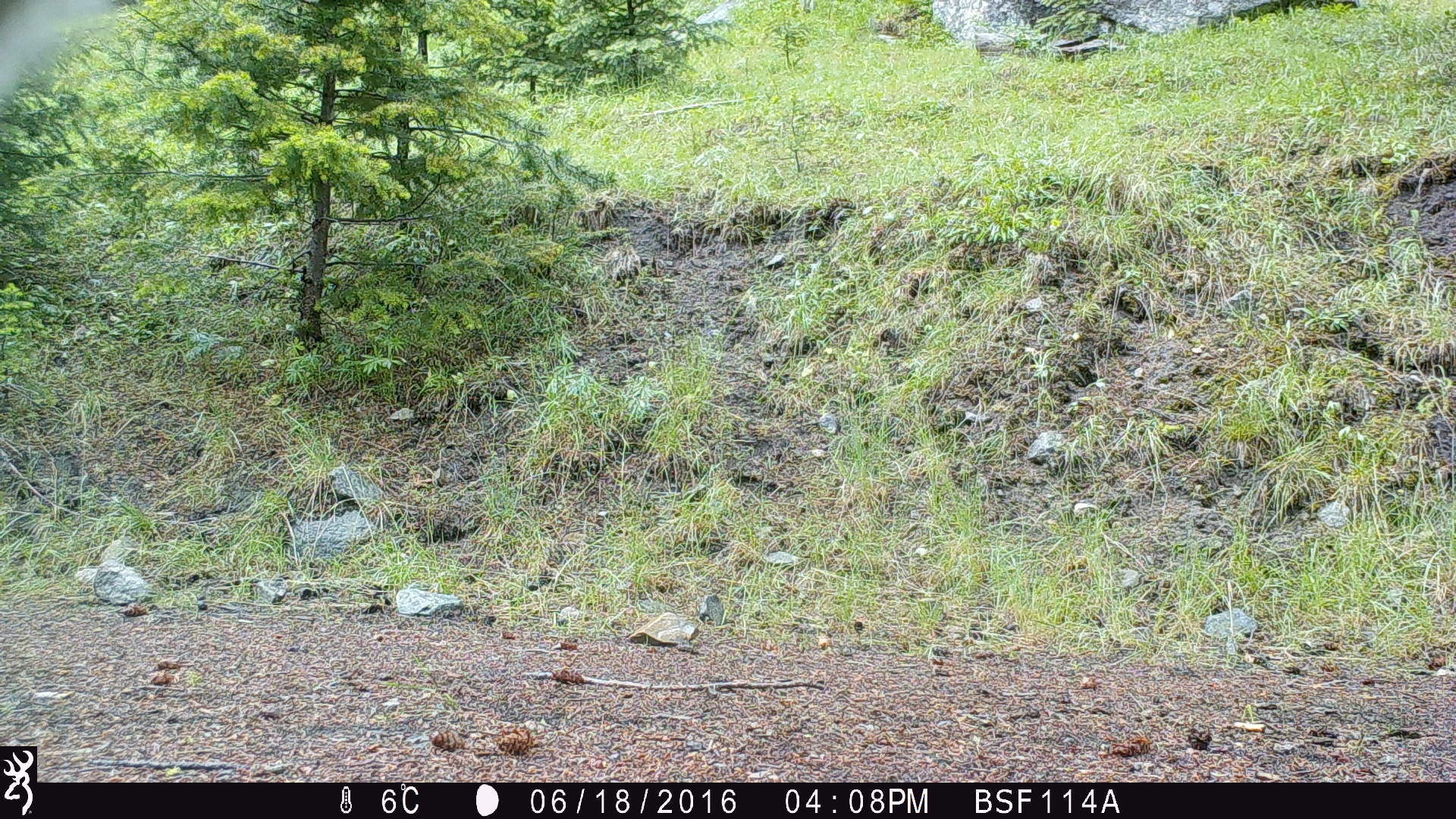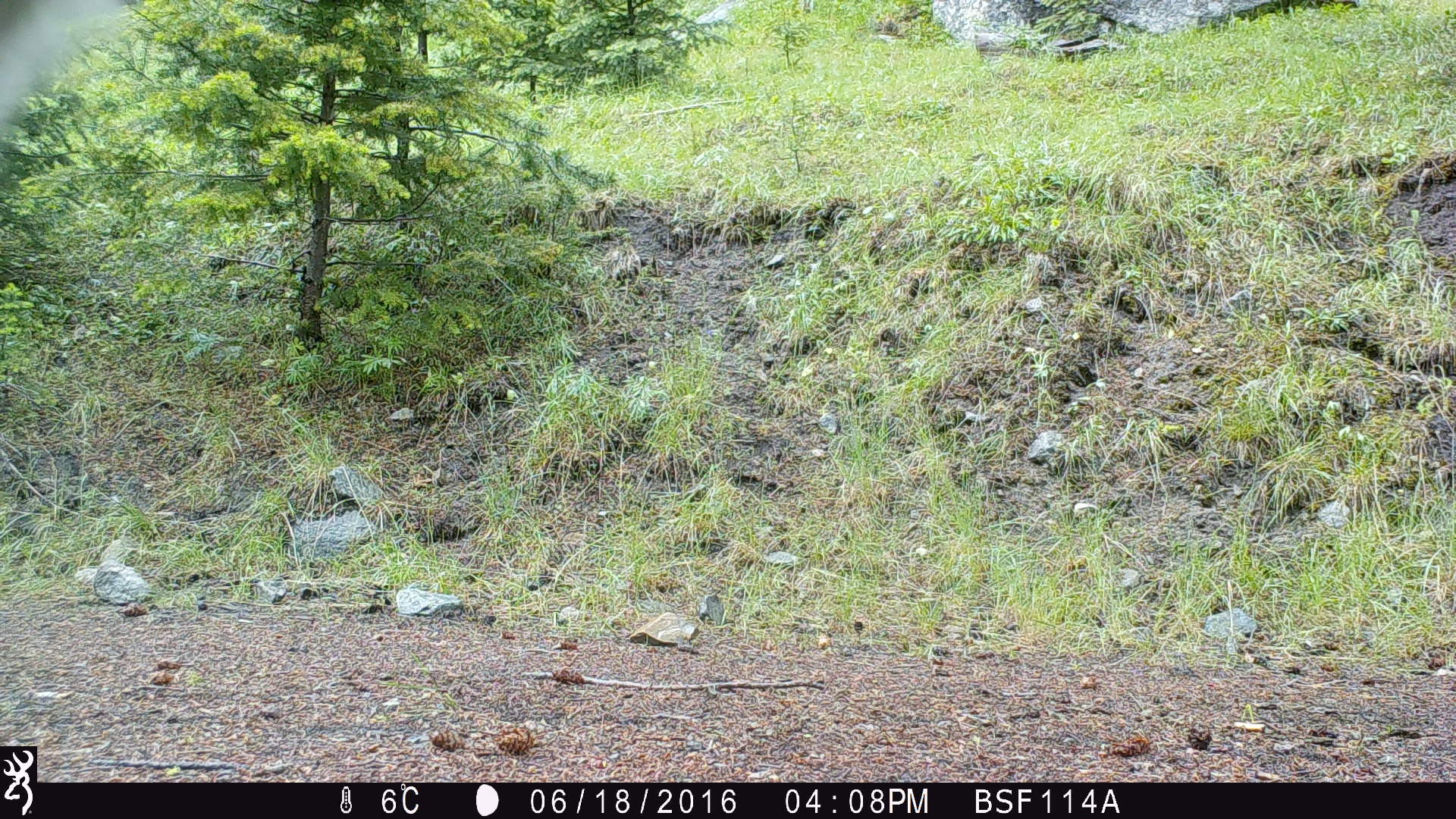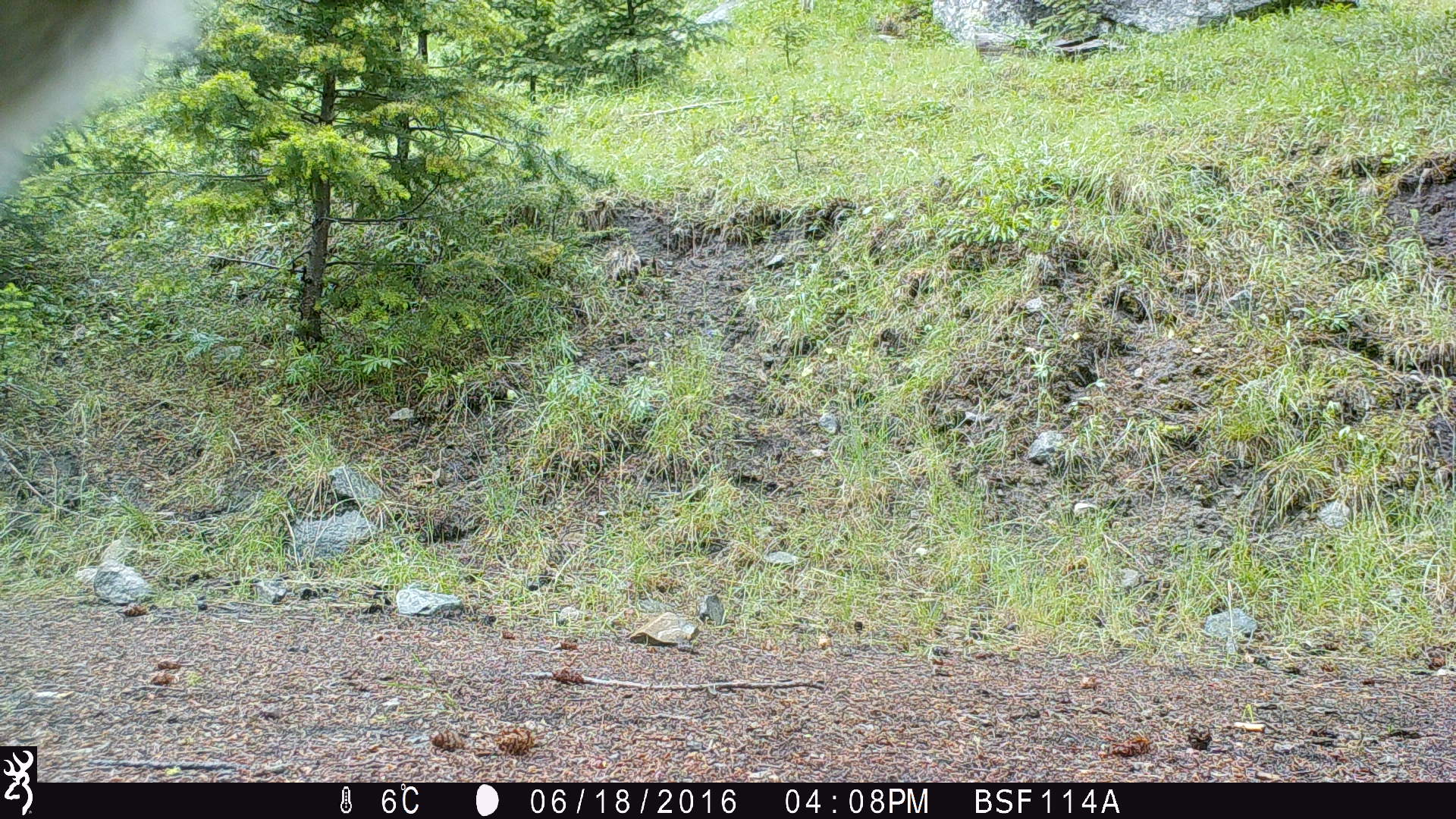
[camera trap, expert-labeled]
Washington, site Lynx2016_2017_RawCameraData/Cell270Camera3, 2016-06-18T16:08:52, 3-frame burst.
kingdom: Animalia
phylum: Chordata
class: Mammalia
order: Artiodactyla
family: Bovidae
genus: Bos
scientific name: Bos taurus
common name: domestic cattle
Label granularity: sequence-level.